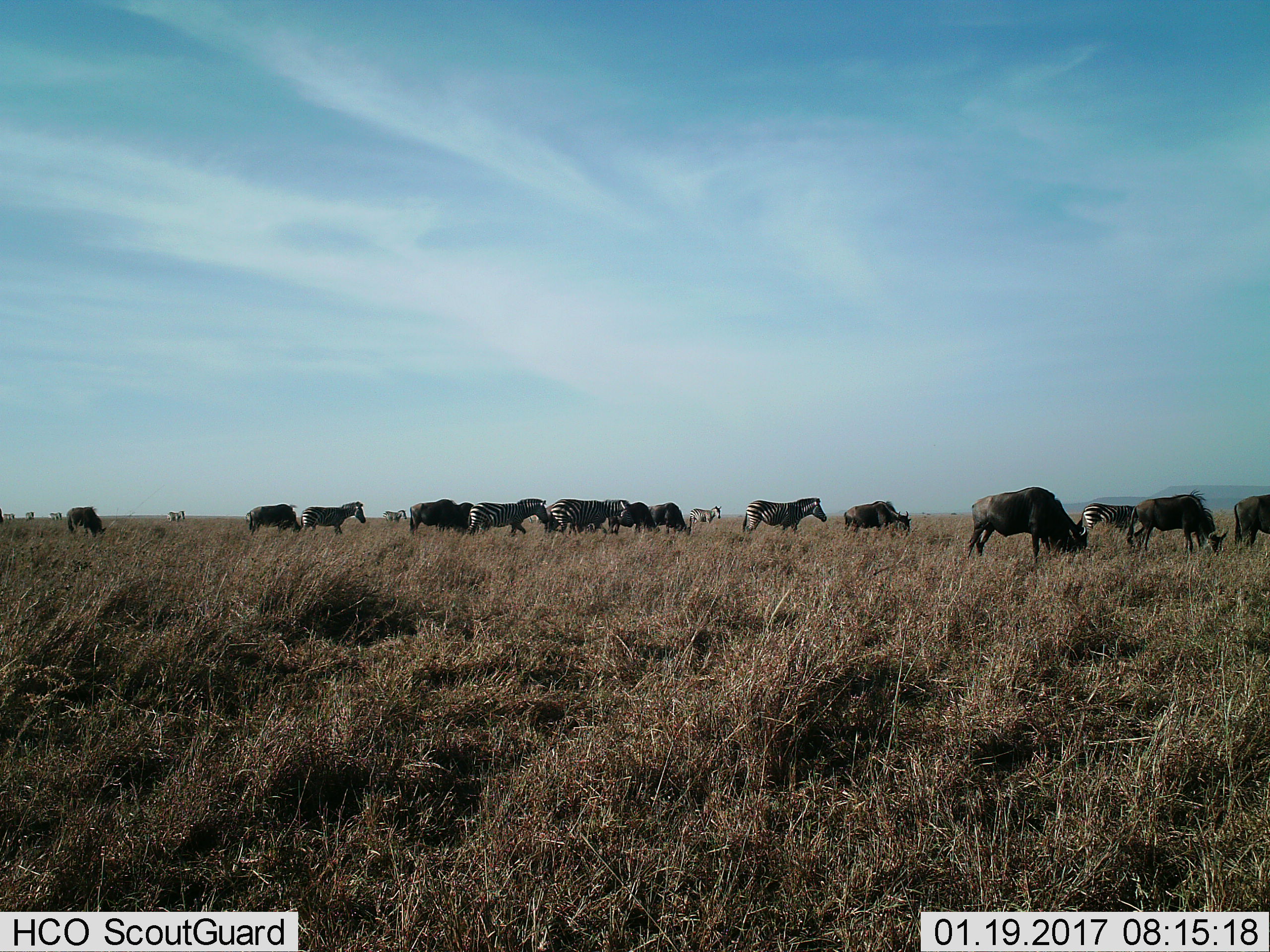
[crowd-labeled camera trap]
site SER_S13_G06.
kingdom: Animalia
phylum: Chordata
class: Mammalia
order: Artiodactyla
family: Bovidae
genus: Connochaetes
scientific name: Connochaetes taurinus taurinus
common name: blue wildebeest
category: wildebeestblue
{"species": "wildebeestblue (blue wildebeest) (Connochaetes taurinus taurinus)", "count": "10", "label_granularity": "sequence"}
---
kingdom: Animalia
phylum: Chordata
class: Mammalia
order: Perissodactyla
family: Equidae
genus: Equus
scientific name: Equus quagga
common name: plains zebra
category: zebraplains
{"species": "zebraplains (plains zebra) (Equus quagga)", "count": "11-50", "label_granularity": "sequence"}